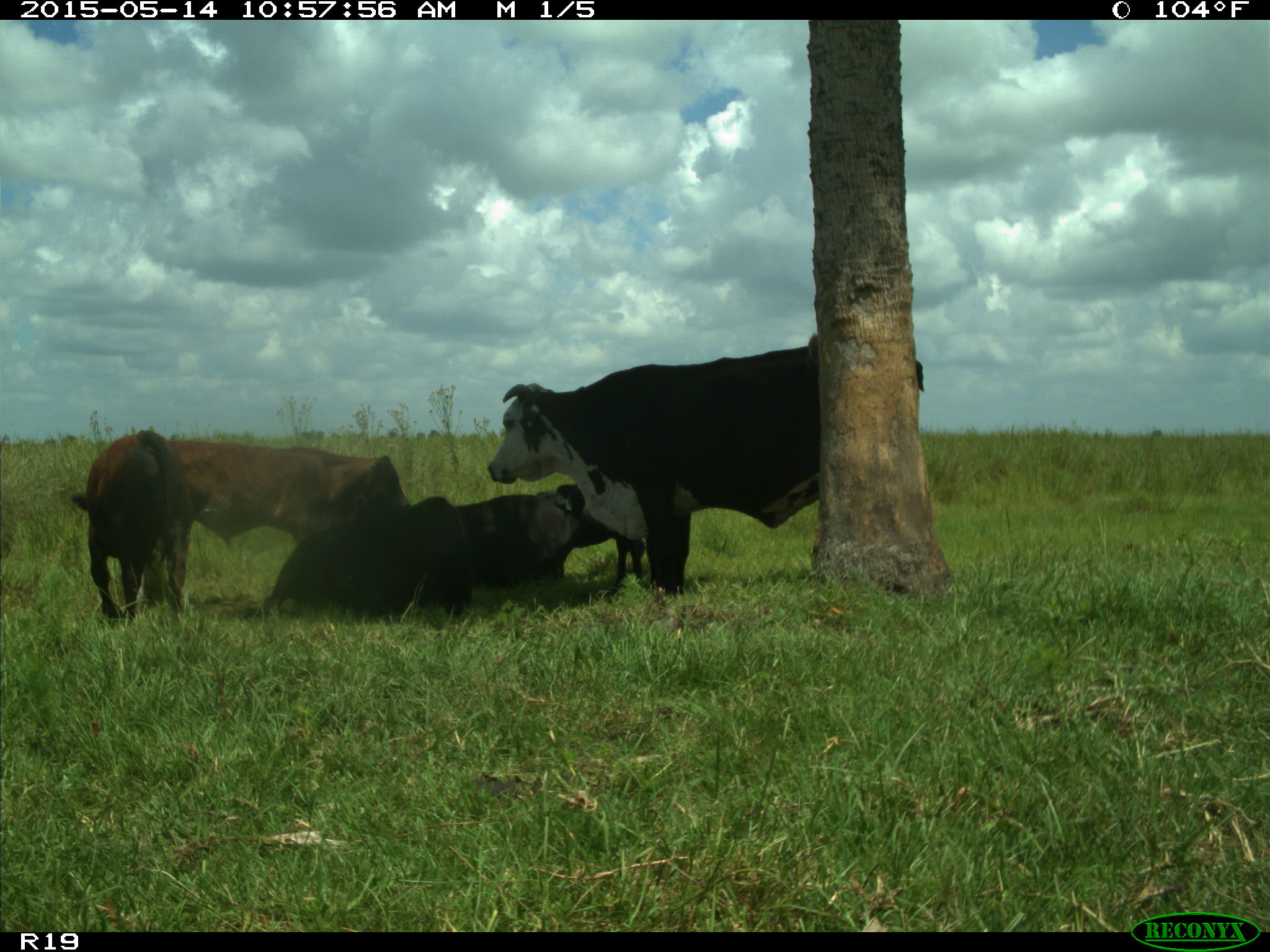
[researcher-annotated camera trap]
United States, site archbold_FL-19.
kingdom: Animalia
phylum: Chordata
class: Mammalia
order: Artiodactyla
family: Bovidae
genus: Bos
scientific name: Bos taurus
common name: domestic cow